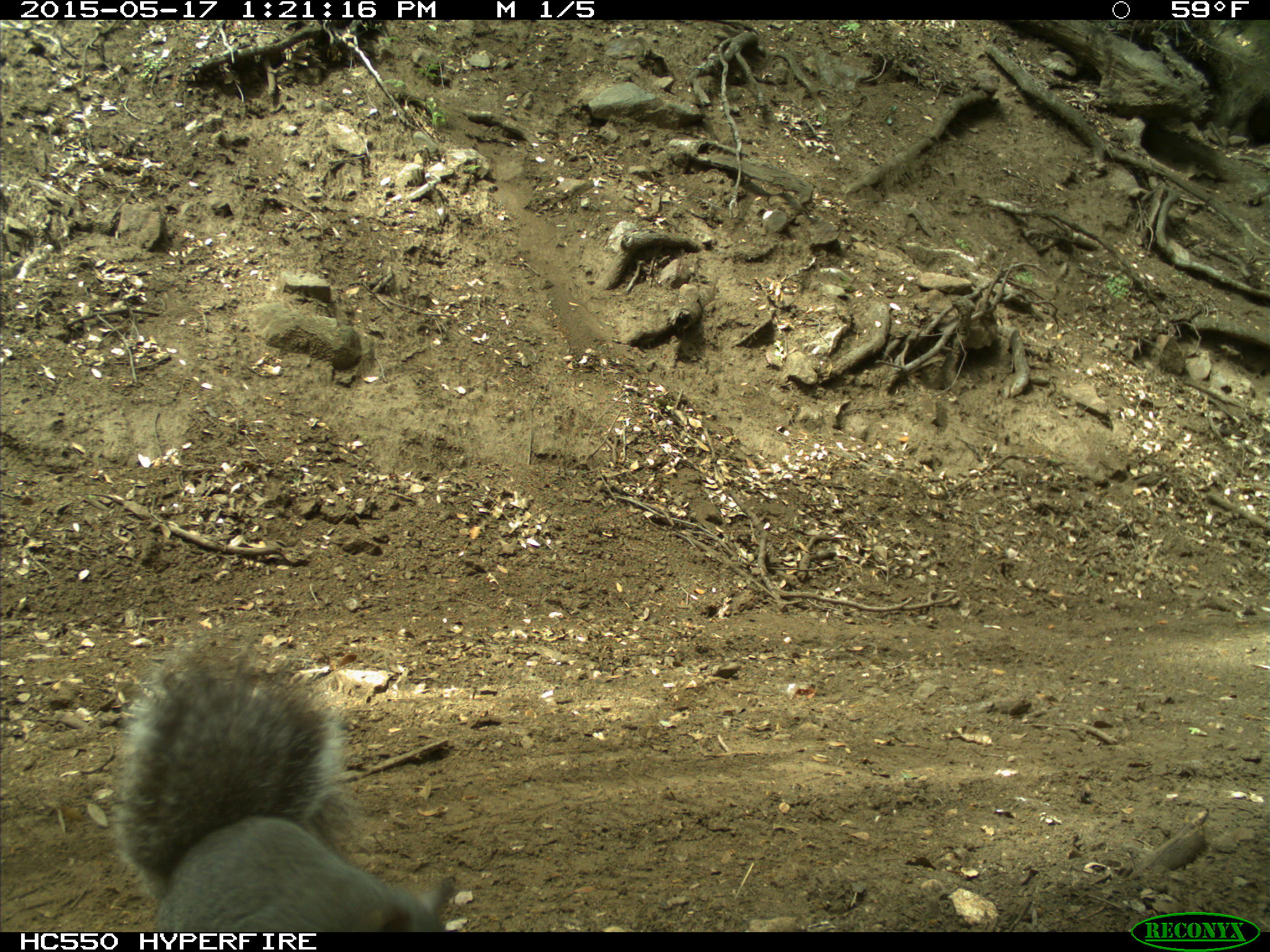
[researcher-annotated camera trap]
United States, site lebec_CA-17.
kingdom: Animalia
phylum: Chordata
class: Mammalia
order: Rodentia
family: Sciuridae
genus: Sciurus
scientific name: Sciurus carolinensis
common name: eastern gray squirrel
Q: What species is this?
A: Sciurus carolinensis (eastern gray squirrel).